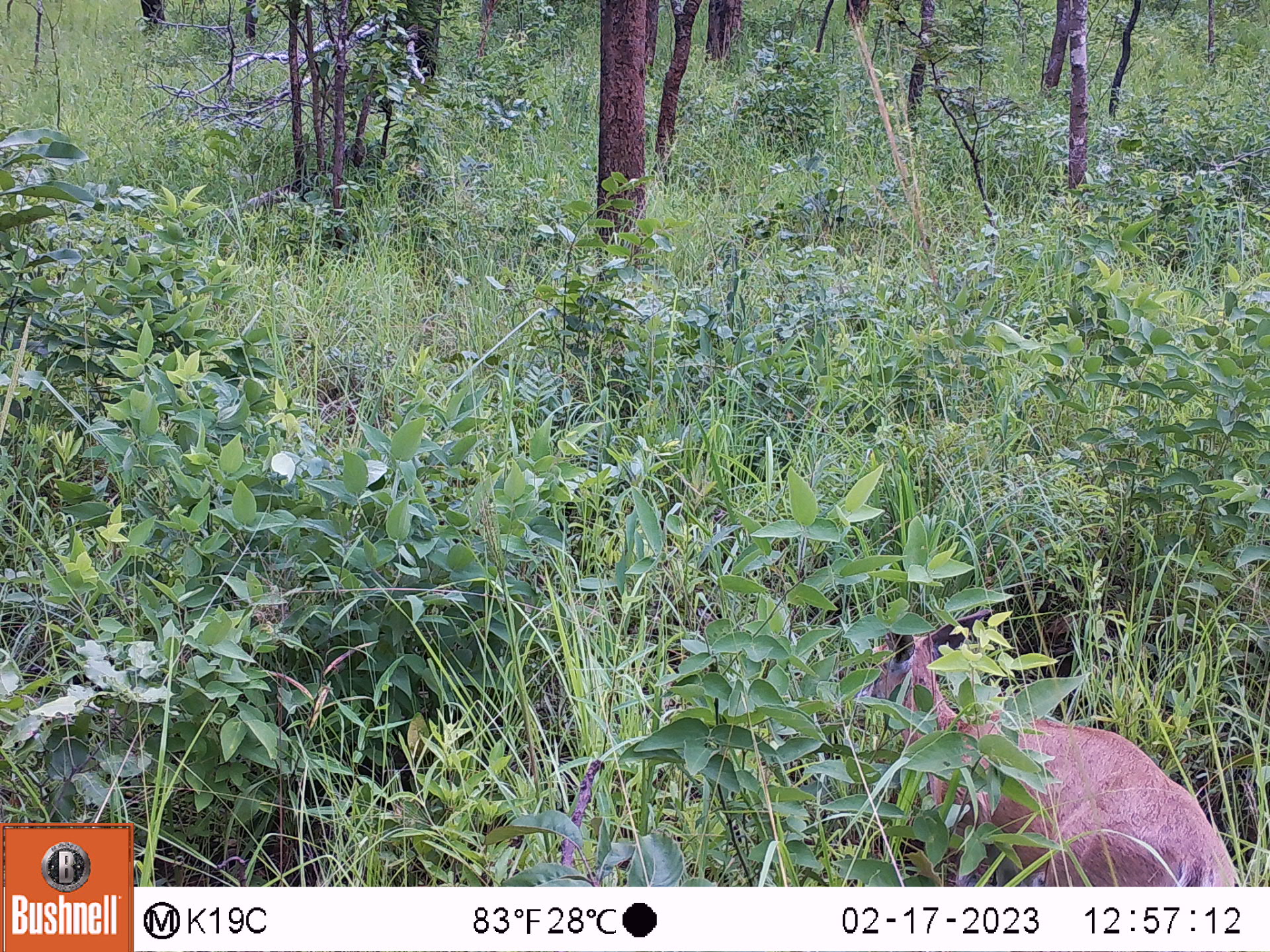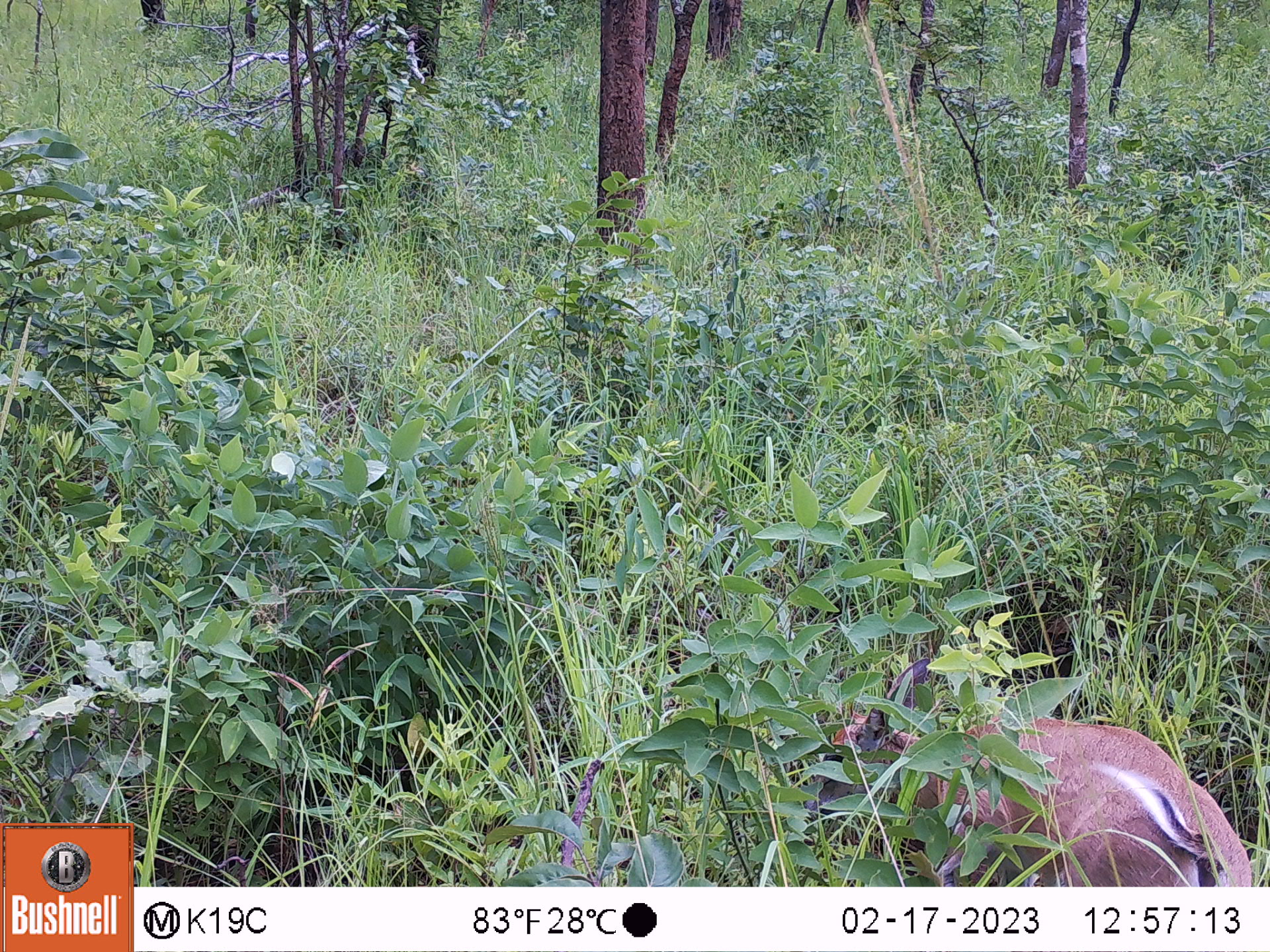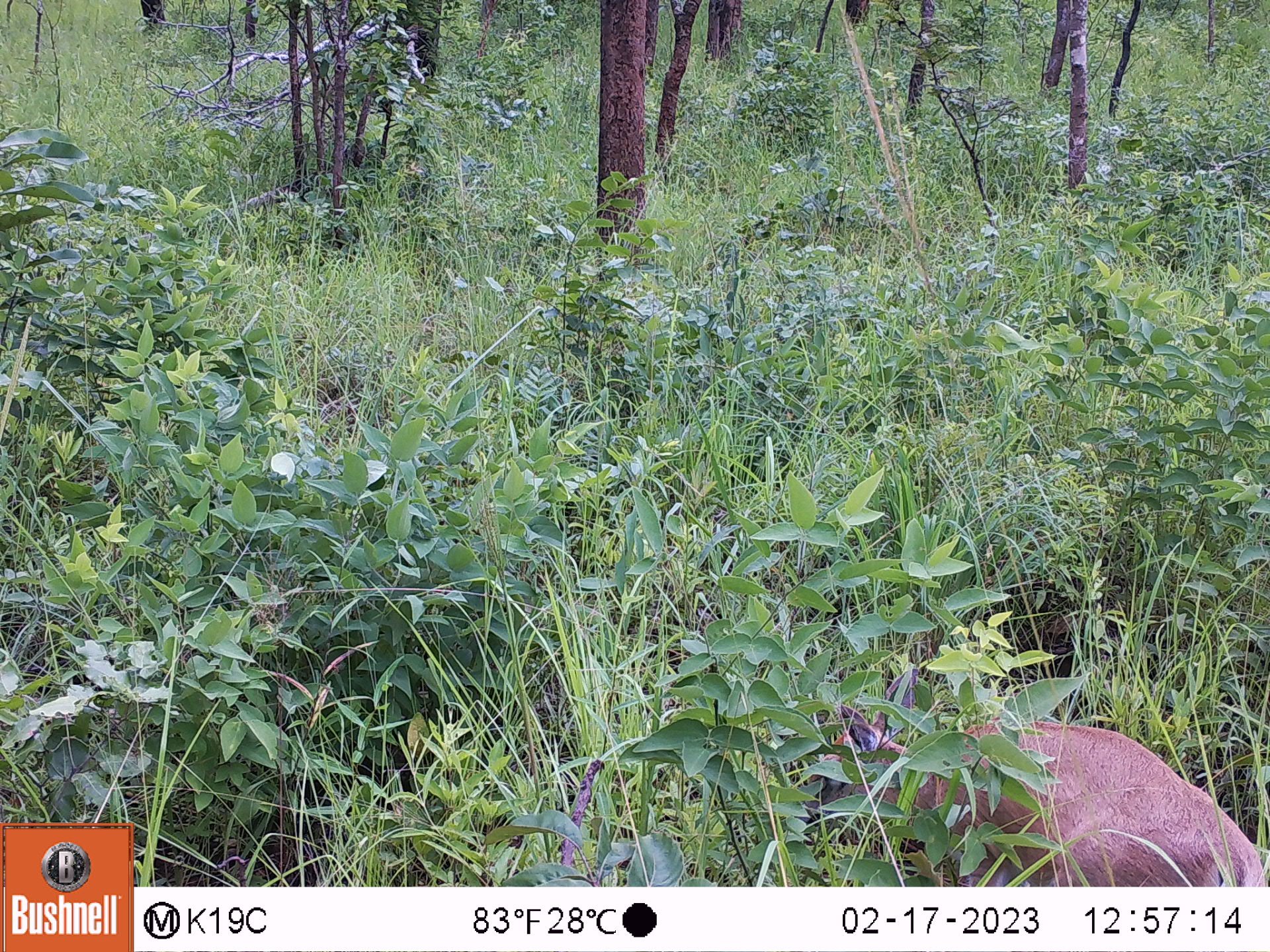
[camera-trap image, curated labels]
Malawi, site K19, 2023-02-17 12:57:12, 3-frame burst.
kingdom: Animalia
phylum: Chordata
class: Mammalia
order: Artiodactyla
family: Bovidae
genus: Sylvicapra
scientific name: Sylvicapra grimmia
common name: common duiker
Common duiker (Sylvicapra grimmia), count 1.